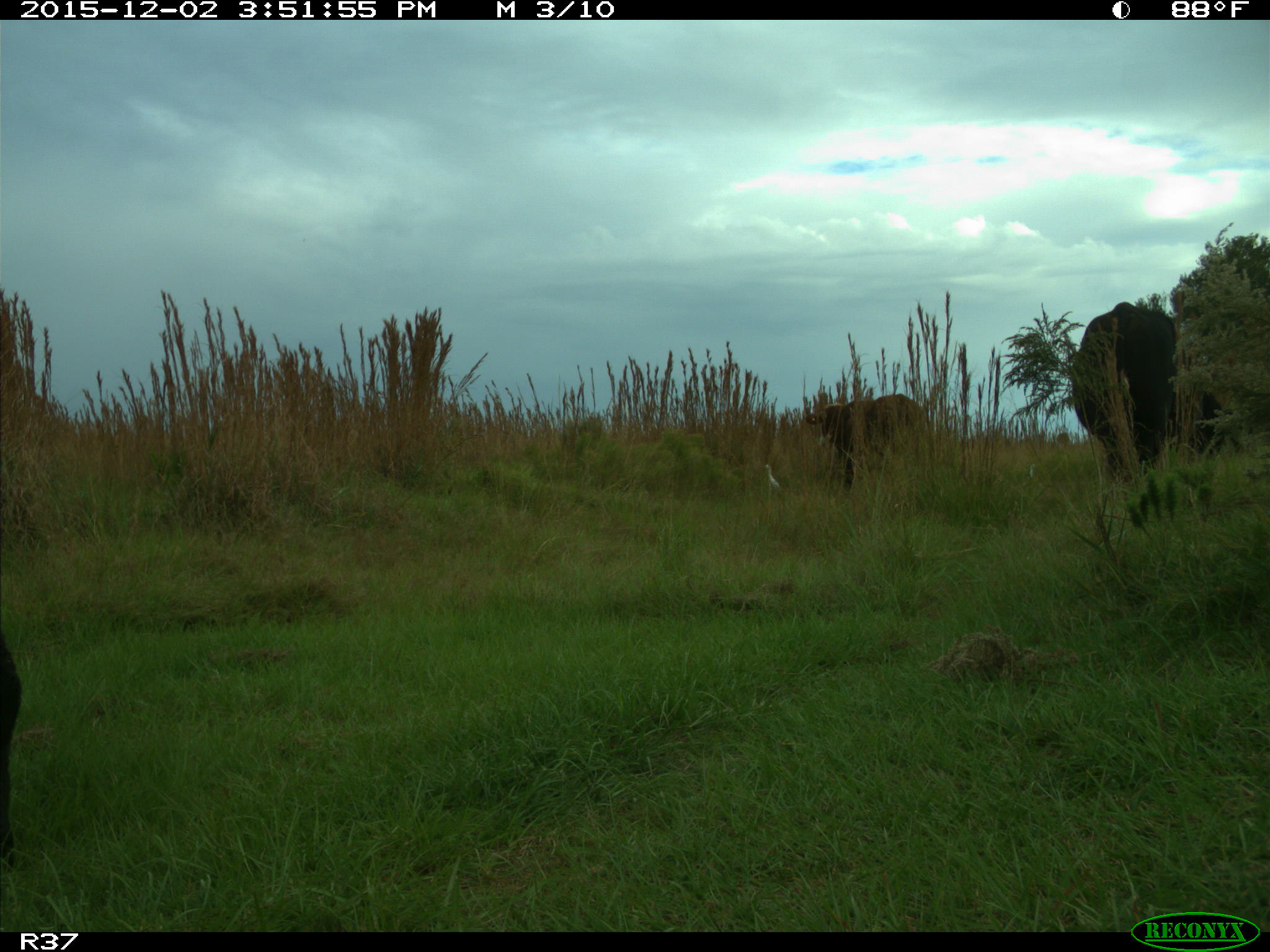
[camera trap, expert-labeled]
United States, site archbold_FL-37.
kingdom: Animalia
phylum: Chordata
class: Mammalia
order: Artiodactyla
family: Bovidae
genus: Bos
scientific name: Bos taurus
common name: domestic cow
Bos taurus (domestic cow).